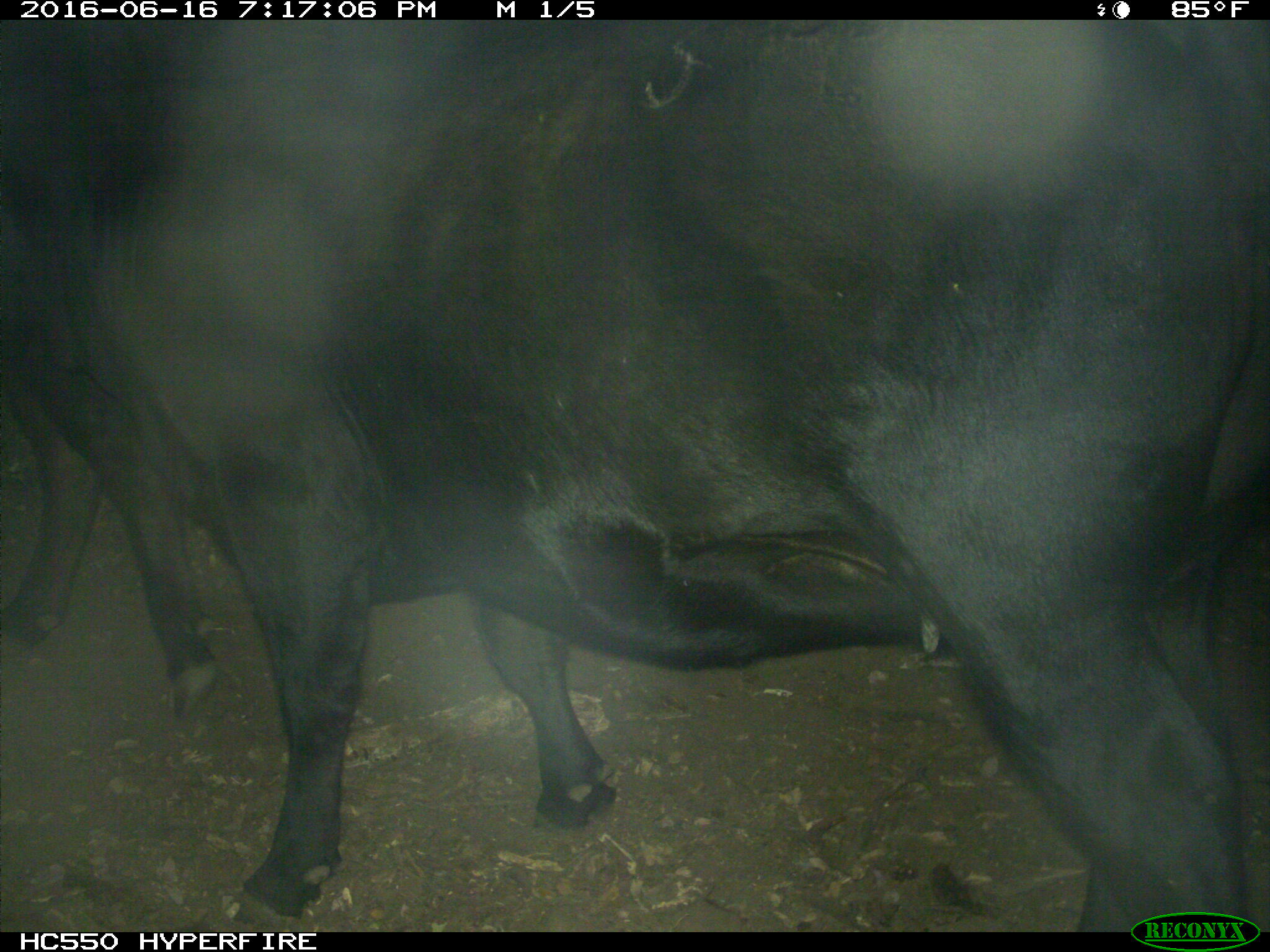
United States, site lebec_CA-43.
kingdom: Animalia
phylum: Chordata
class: Mammalia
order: Artiodactyla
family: Bovidae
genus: Bos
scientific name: Bos taurus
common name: domestic cow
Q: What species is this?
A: Bos taurus (domestic cow).